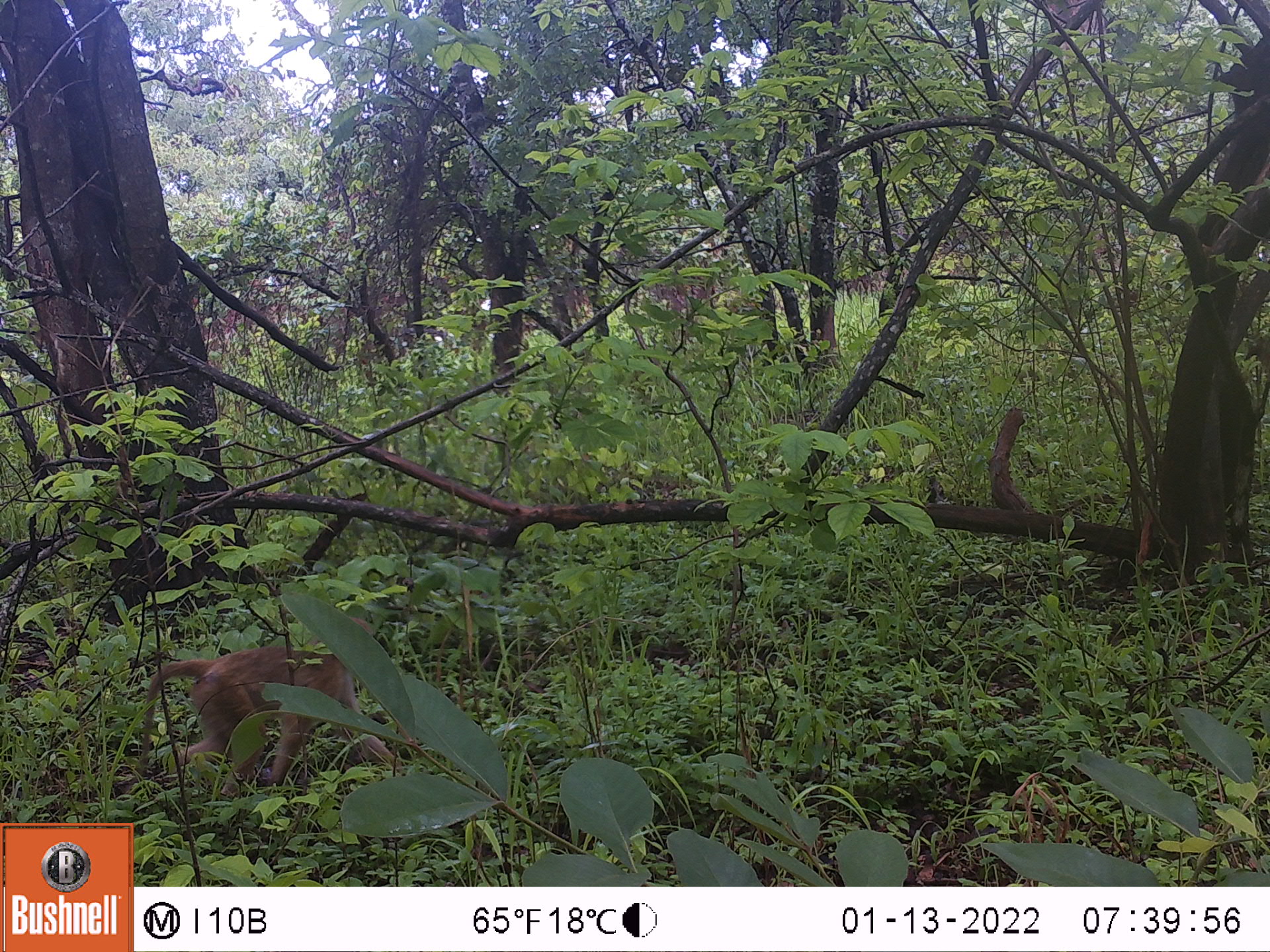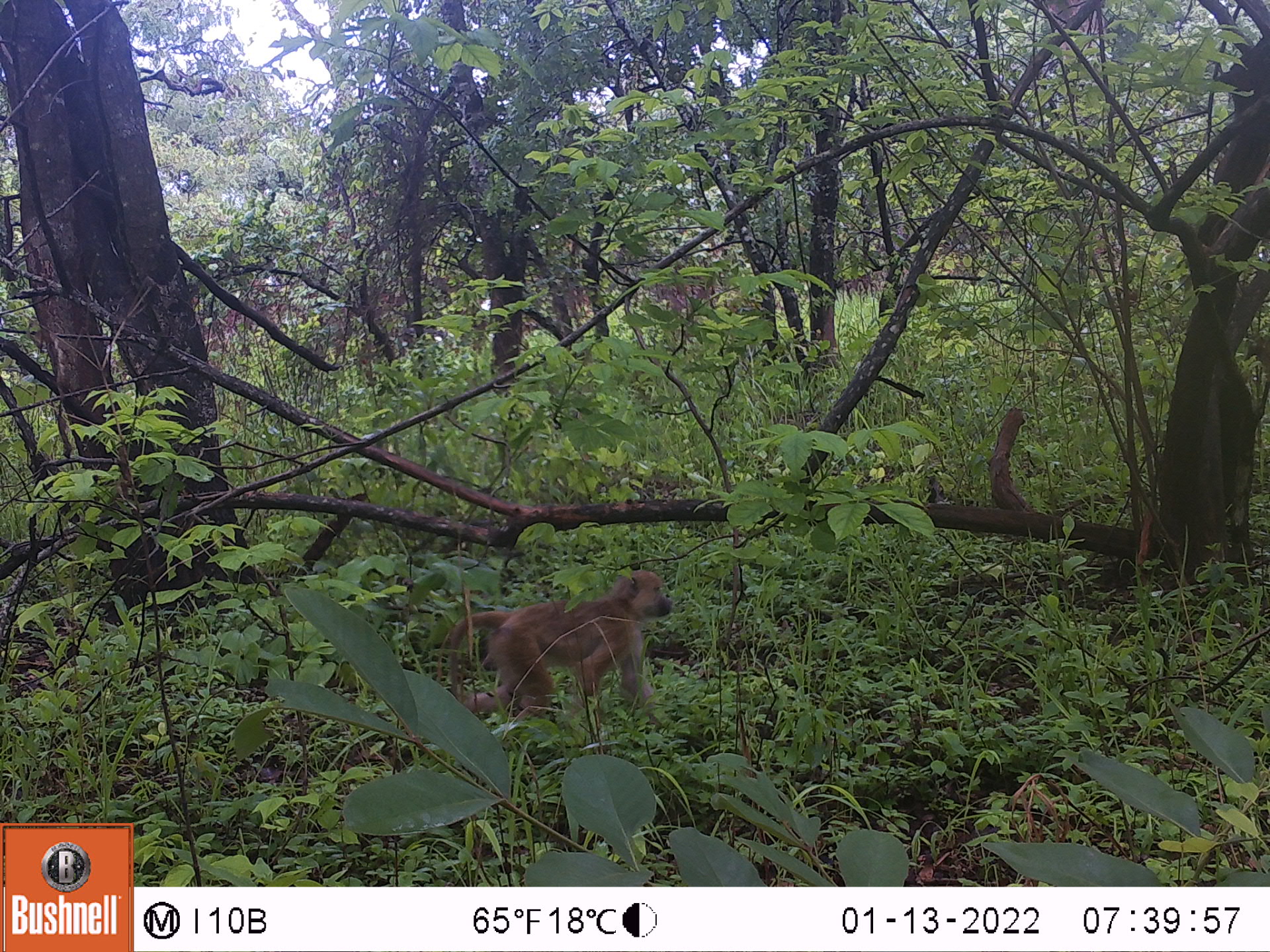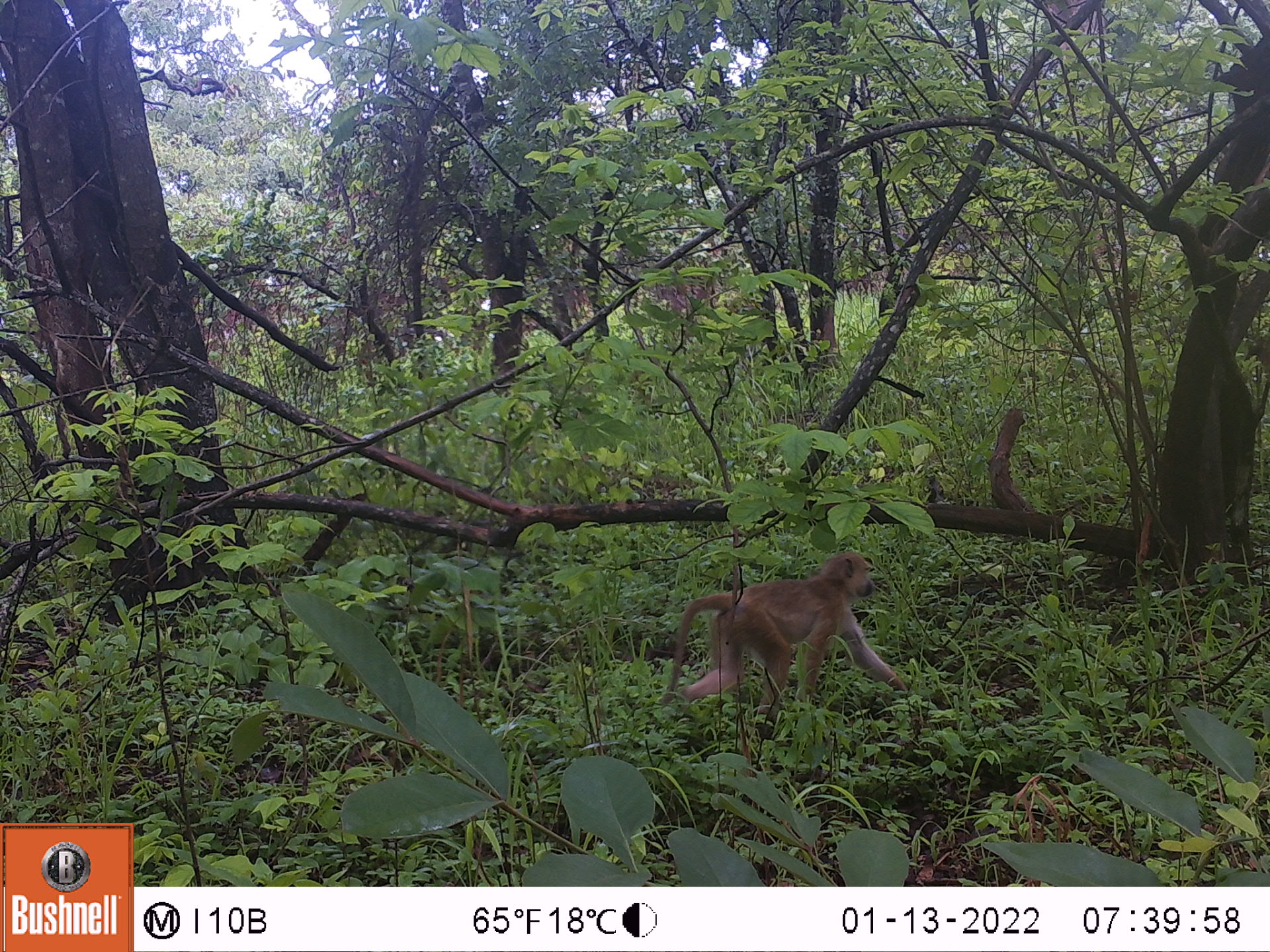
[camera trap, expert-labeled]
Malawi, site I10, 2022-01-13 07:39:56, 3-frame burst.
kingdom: Animalia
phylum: Chordata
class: Mammalia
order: Primates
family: Cercopithecidae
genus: Papio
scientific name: Papio cynocephalus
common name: yellow baboon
Yellow baboon (Papio cynocephalus), count 1.